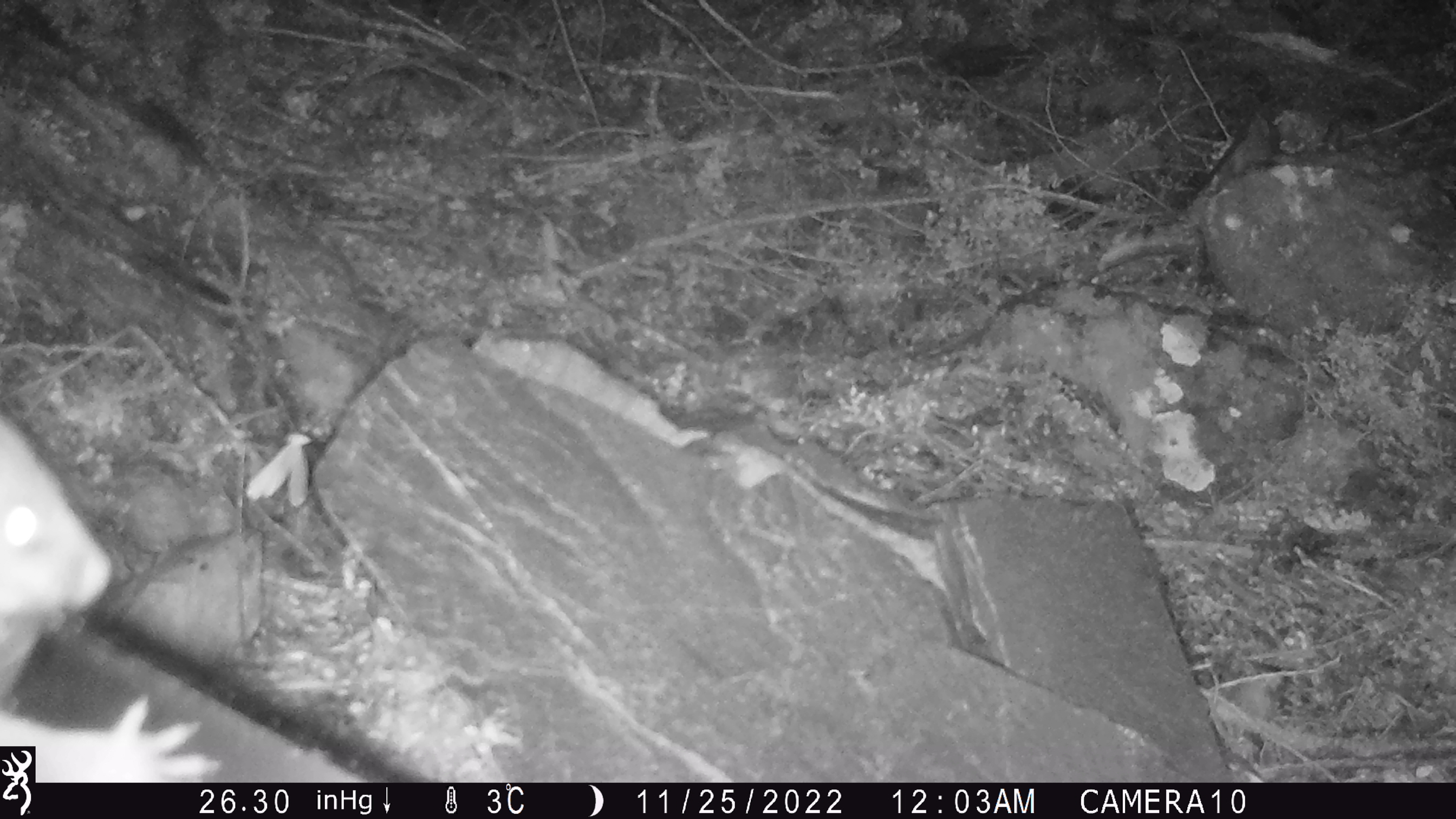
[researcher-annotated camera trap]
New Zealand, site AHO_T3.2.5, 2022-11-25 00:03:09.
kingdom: Animalia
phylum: Chordata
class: Mammalia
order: Diprotodontia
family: Phalangeridae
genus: Trichosurus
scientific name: Trichosurus vulpecula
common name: common brushtail possum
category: possum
Possum (common brushtail possum) (Trichosurus vulpecula).